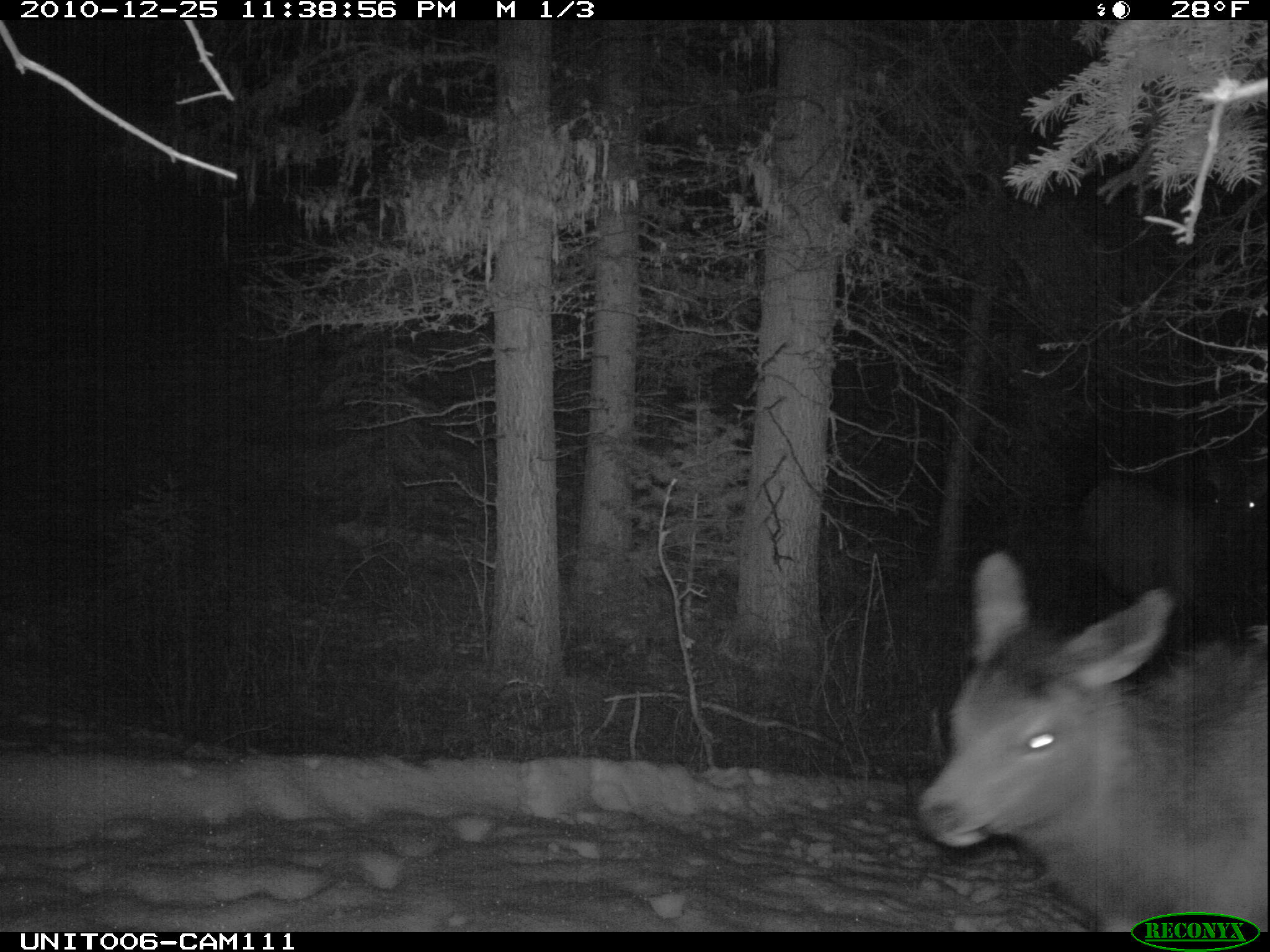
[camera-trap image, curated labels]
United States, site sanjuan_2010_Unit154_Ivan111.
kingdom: Animalia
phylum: Chordata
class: Mammalia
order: Artiodactyla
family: Cervidae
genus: Cervus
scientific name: Cervus elaphus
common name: red deer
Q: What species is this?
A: Cervus elaphus (red deer).